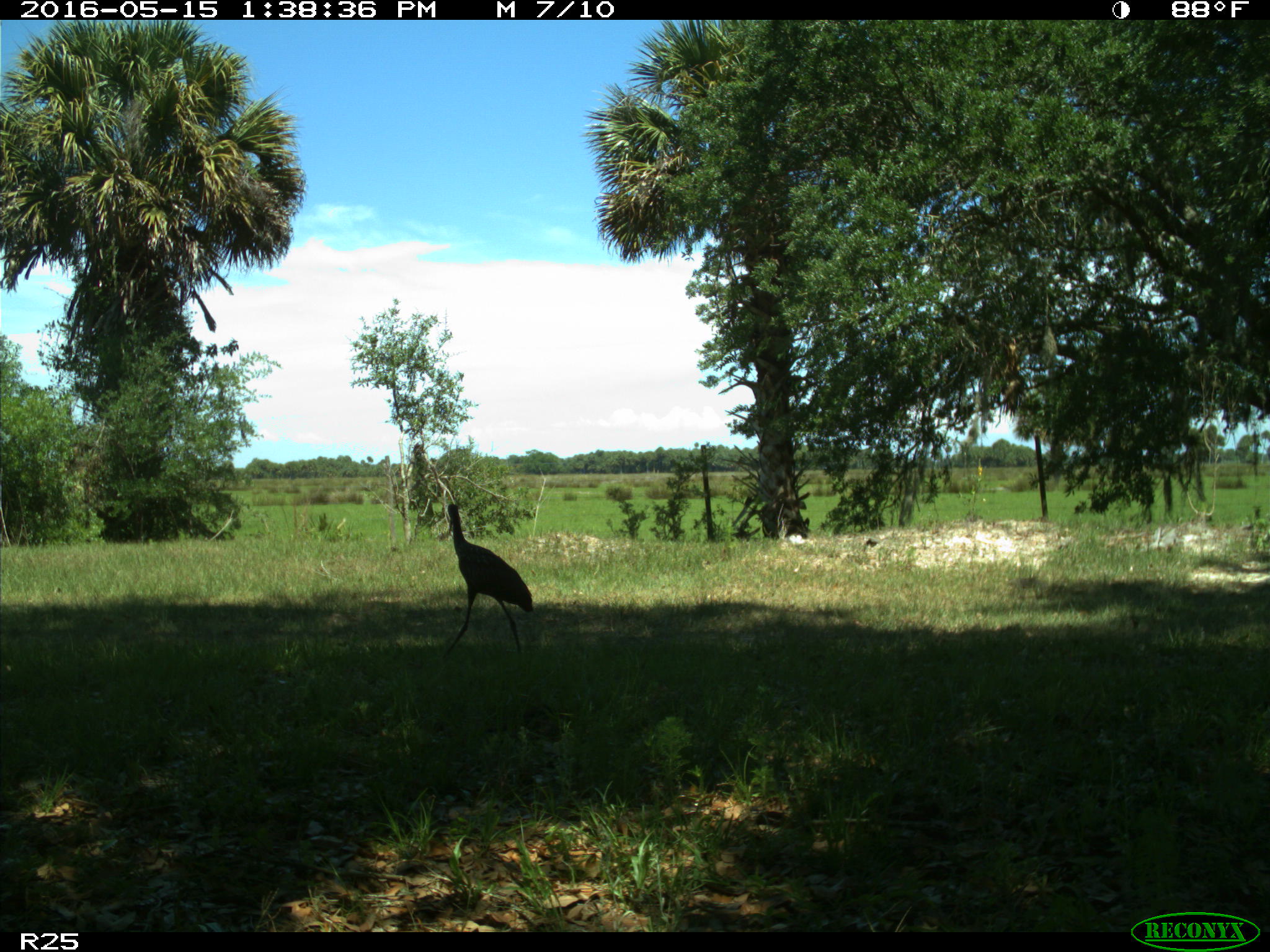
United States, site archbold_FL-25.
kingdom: Animalia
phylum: Chordata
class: Aves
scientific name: Aves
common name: birds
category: unidentified bird